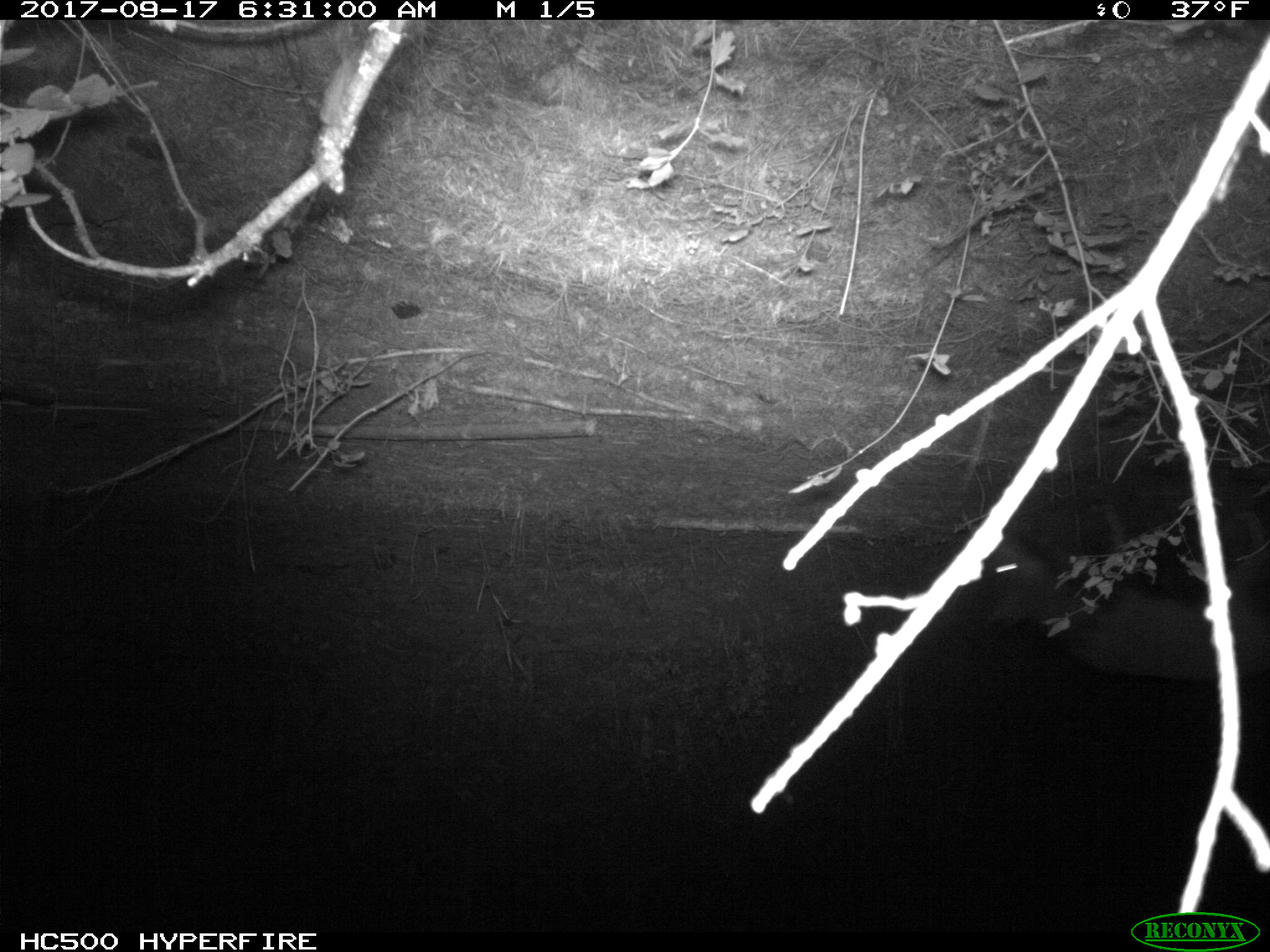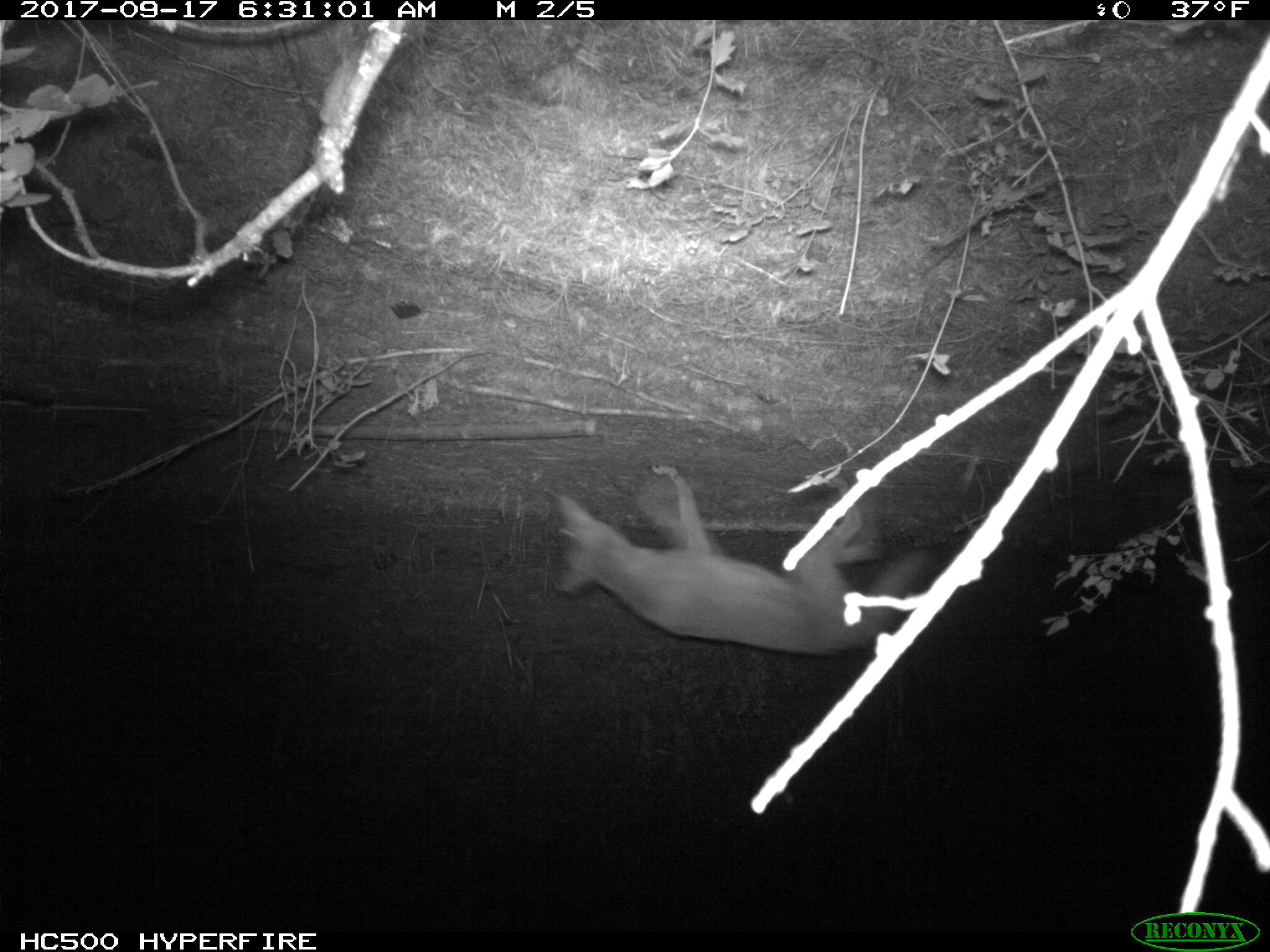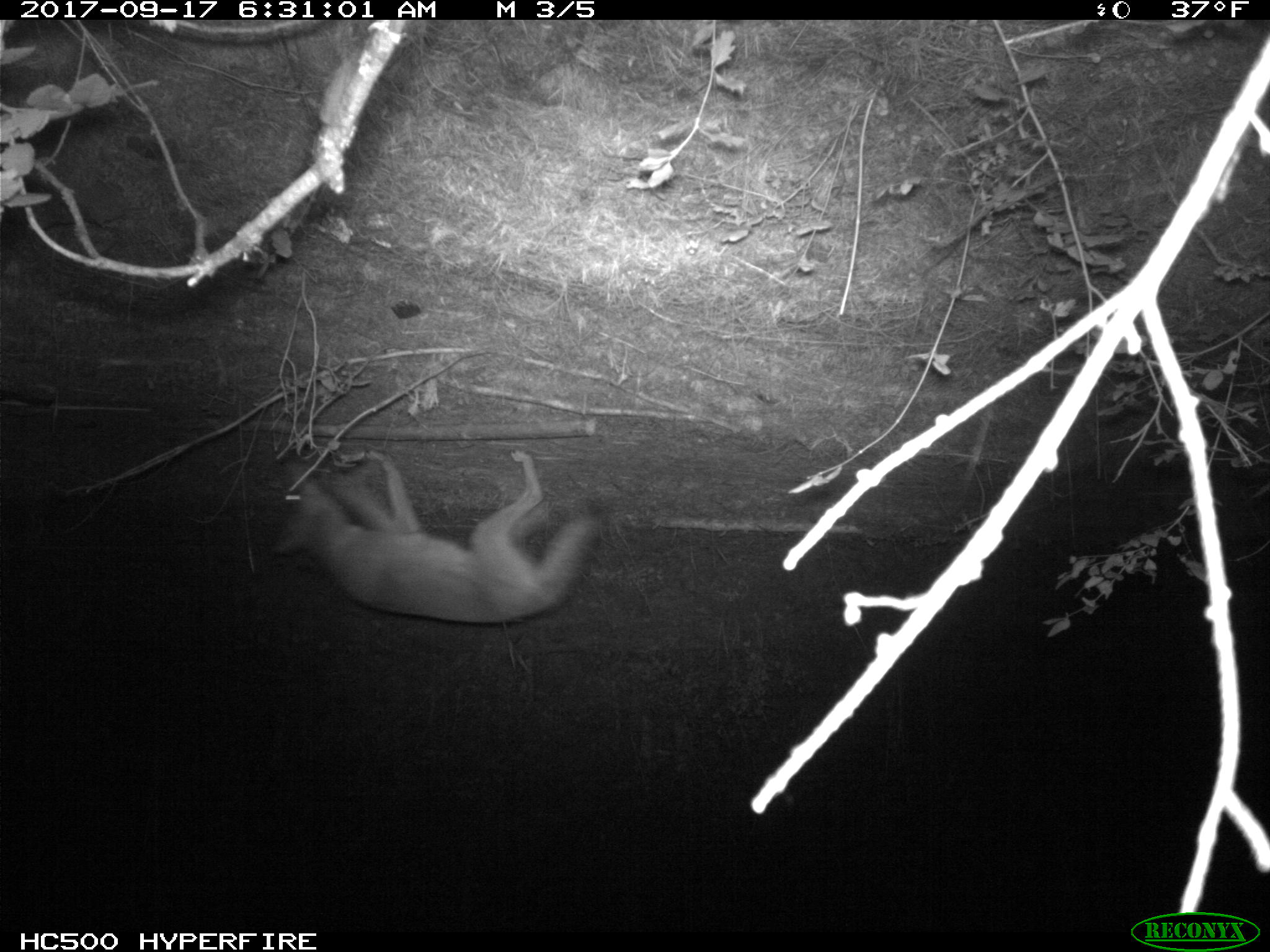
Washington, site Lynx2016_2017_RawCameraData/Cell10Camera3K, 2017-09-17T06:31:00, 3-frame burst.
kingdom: Animalia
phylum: Chordata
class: Mammalia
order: Carnivora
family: Canidae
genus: Canis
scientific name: Canis latrans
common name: coyote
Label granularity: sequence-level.